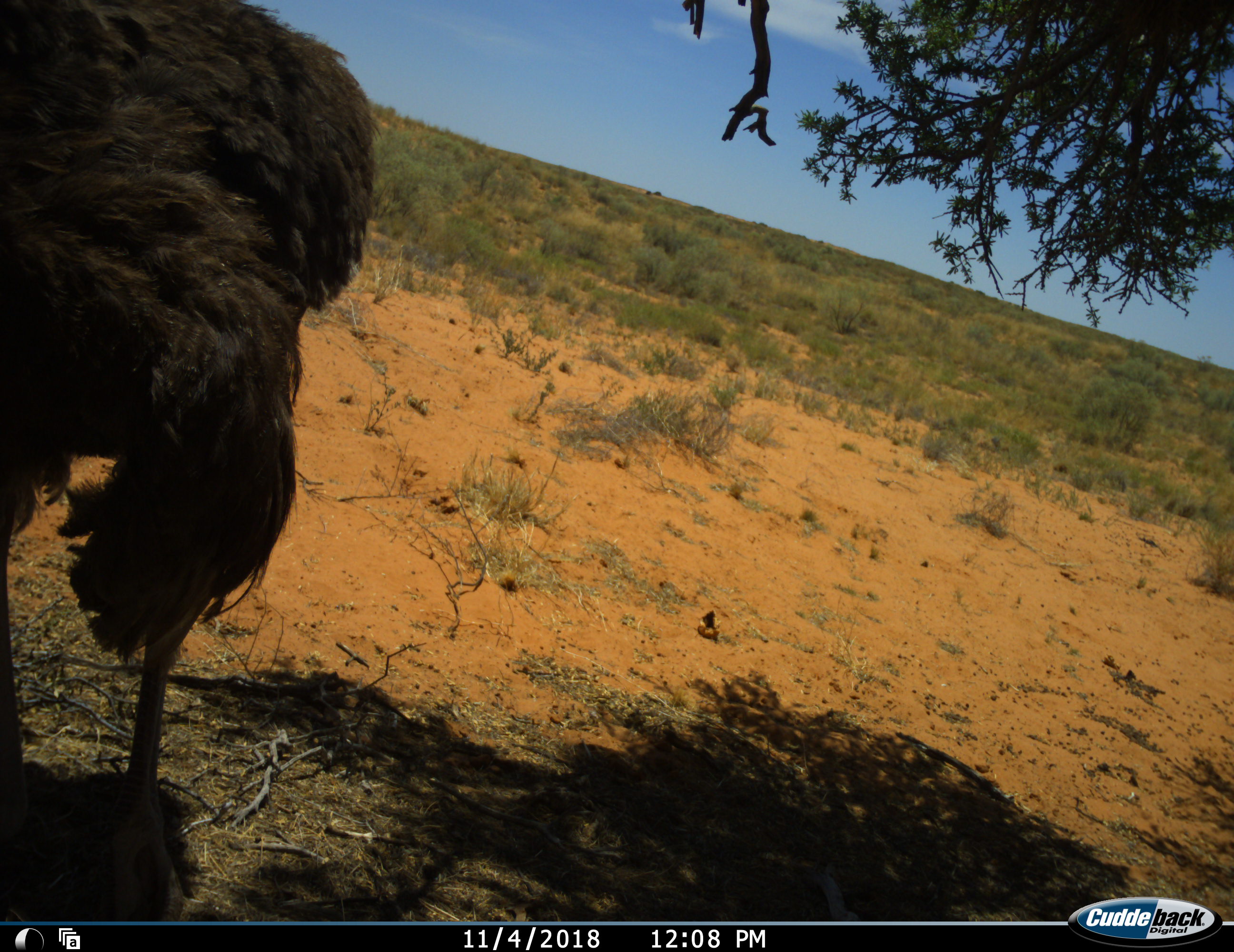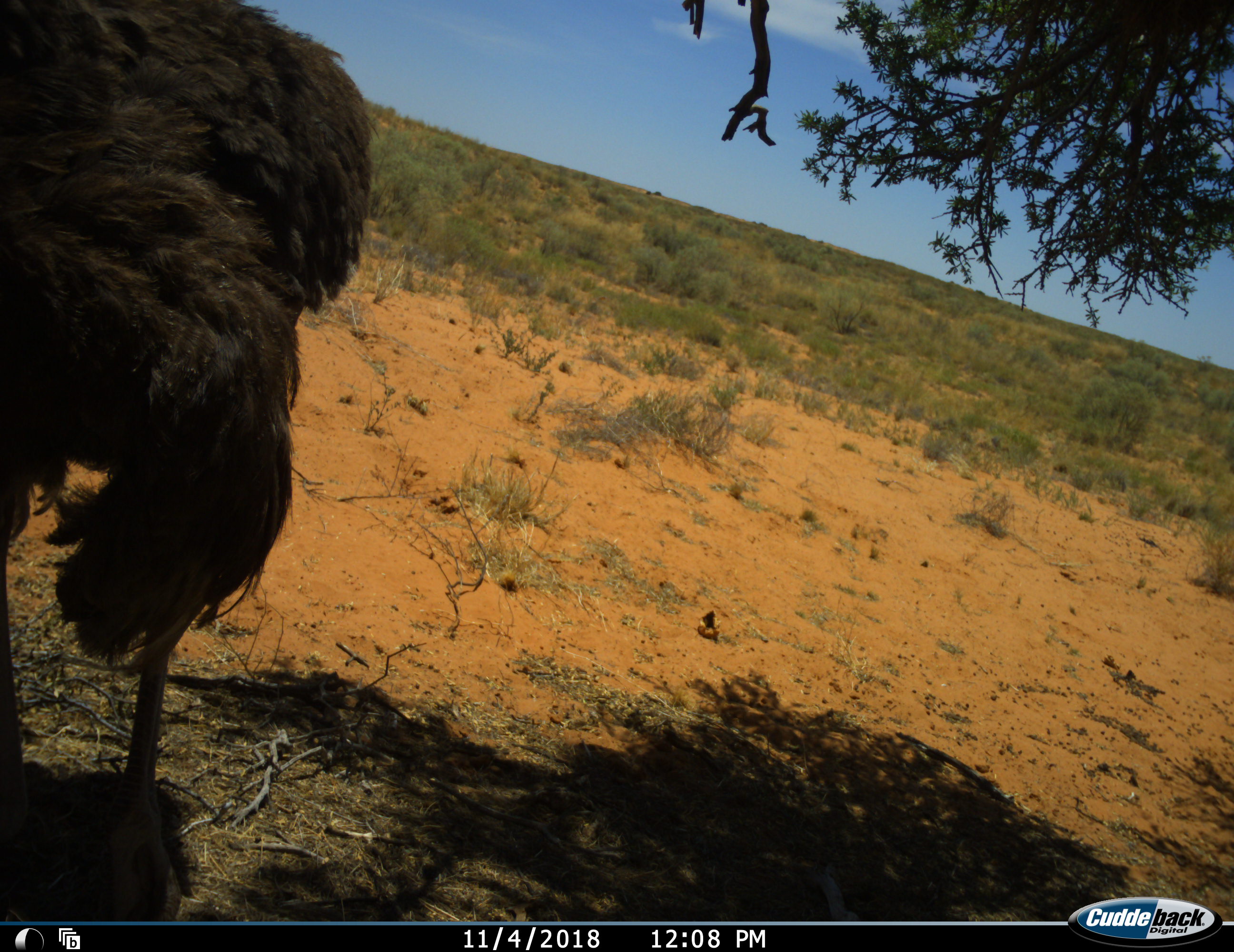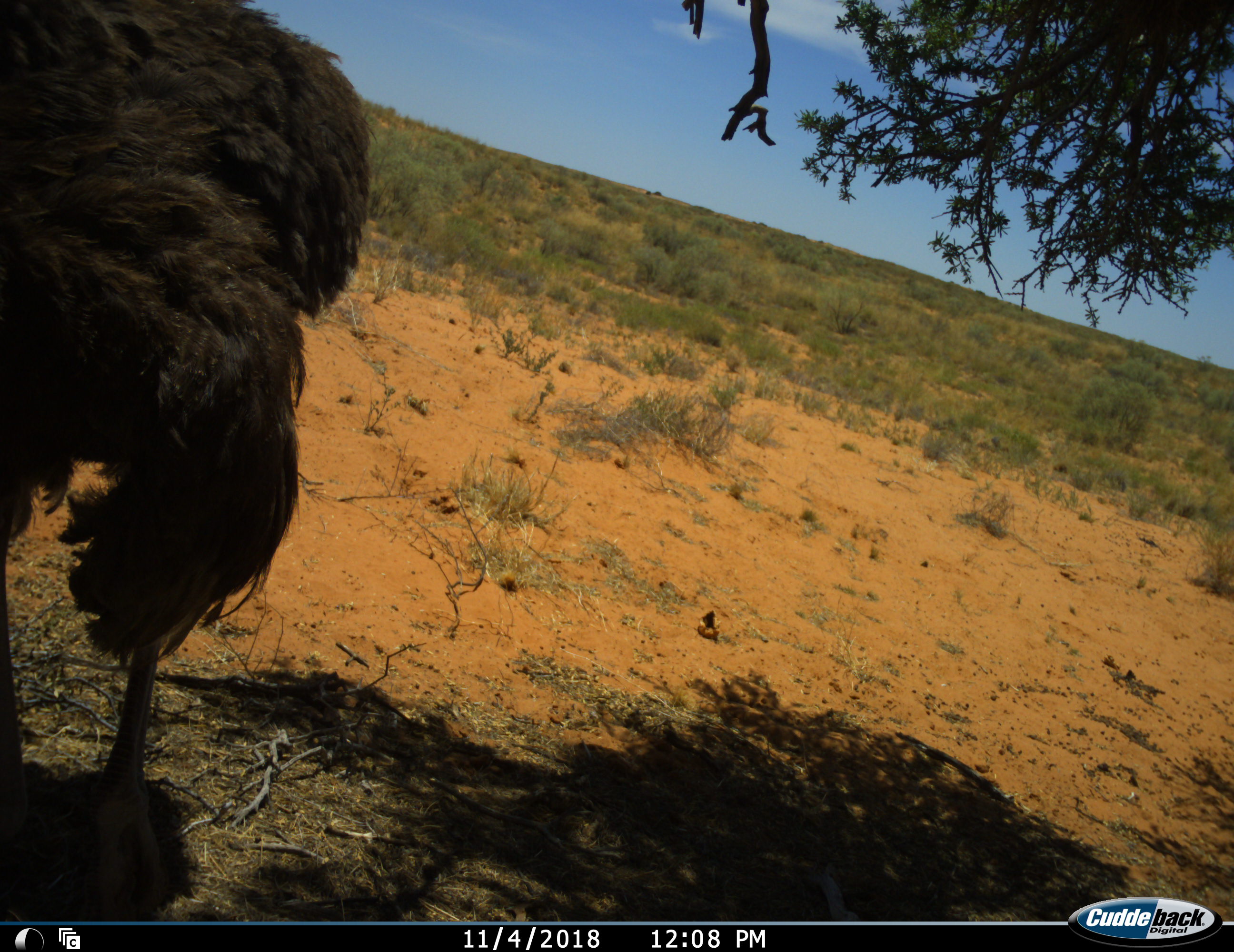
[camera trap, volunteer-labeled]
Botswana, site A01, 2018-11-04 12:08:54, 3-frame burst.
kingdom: Animalia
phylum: Chordata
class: Aves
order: Struthioniformes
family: Struthionidae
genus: Struthio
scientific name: Struthio camelus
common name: ostrich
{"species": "ostrich (Struthio camelus)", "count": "1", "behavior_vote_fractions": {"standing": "100%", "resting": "0%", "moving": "0%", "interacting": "0%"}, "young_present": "0%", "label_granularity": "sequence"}